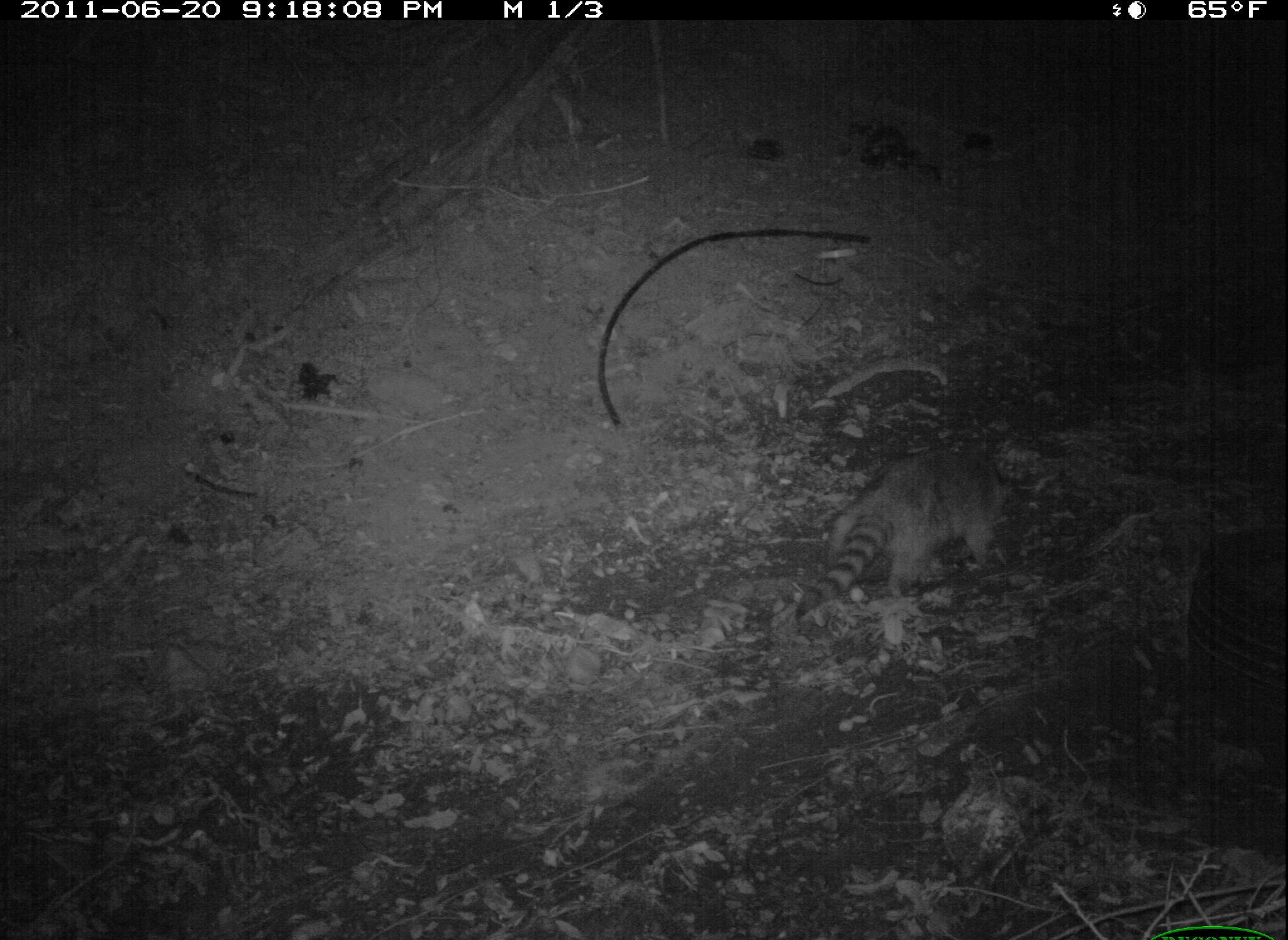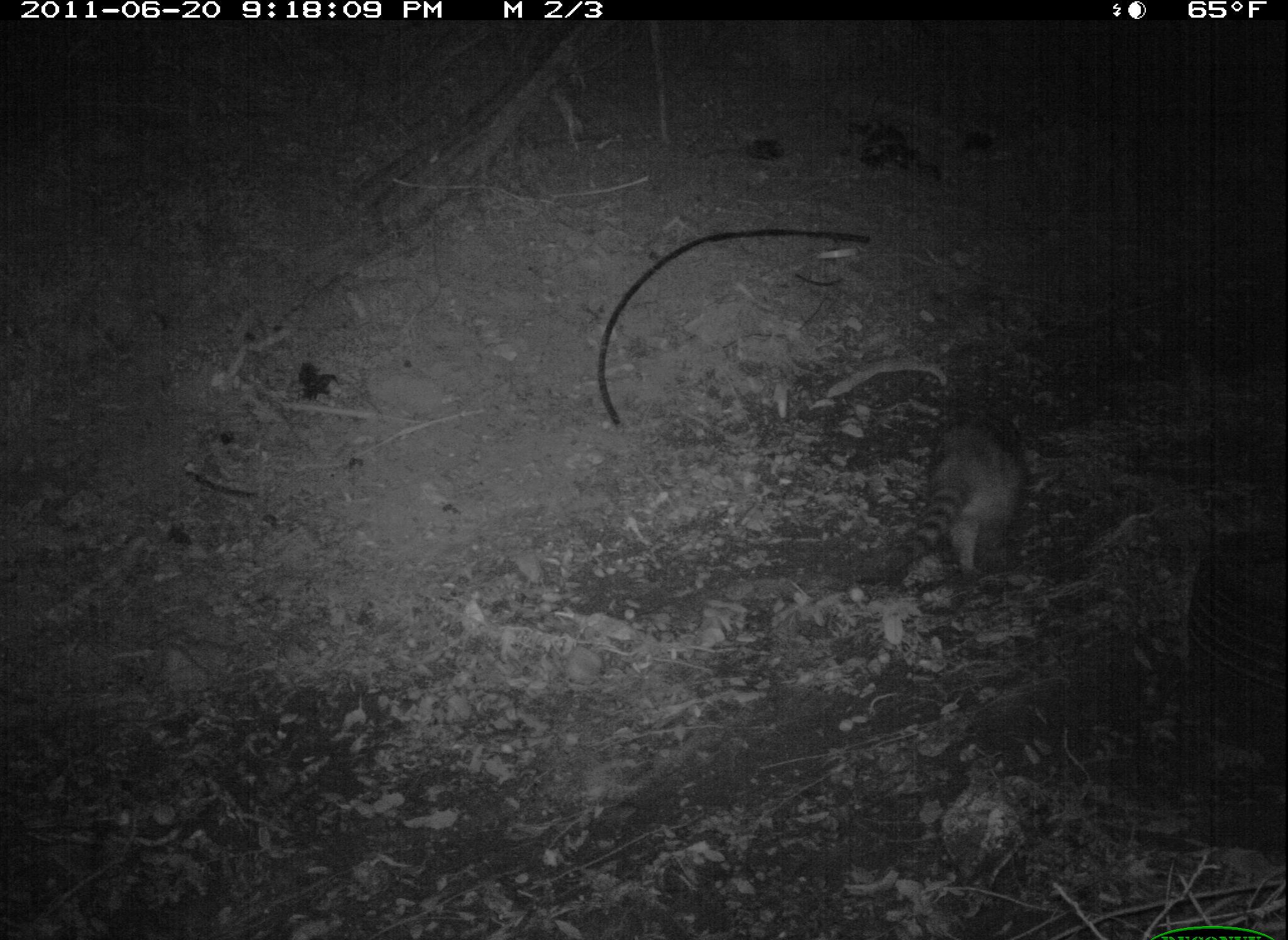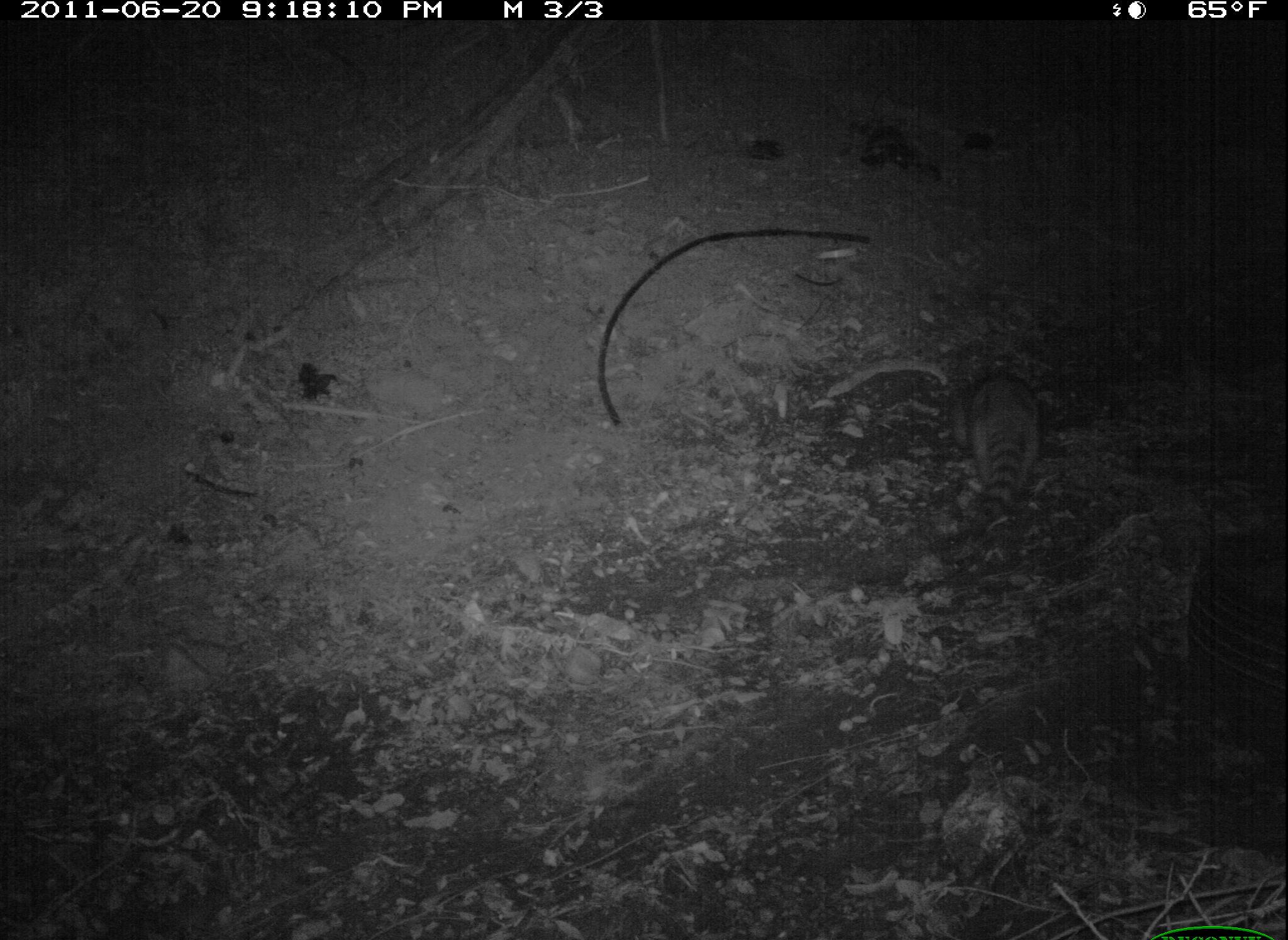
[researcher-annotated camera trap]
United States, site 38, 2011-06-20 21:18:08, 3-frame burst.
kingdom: Animalia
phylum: Chordata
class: Mammalia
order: Carnivora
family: Procyonidae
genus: Procyon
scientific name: Procyon lotor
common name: raccoon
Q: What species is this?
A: Raccoon (Procyon lotor).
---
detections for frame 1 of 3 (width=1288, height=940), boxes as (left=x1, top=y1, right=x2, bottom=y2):
raccoon: (left=786, top=445, right=1027, bottom=628)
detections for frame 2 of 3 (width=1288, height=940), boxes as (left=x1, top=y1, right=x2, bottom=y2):
raccoon: (left=873, top=398, right=1056, bottom=599)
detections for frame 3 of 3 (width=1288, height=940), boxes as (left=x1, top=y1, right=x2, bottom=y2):
raccoon: (left=952, top=358, right=1056, bottom=549)